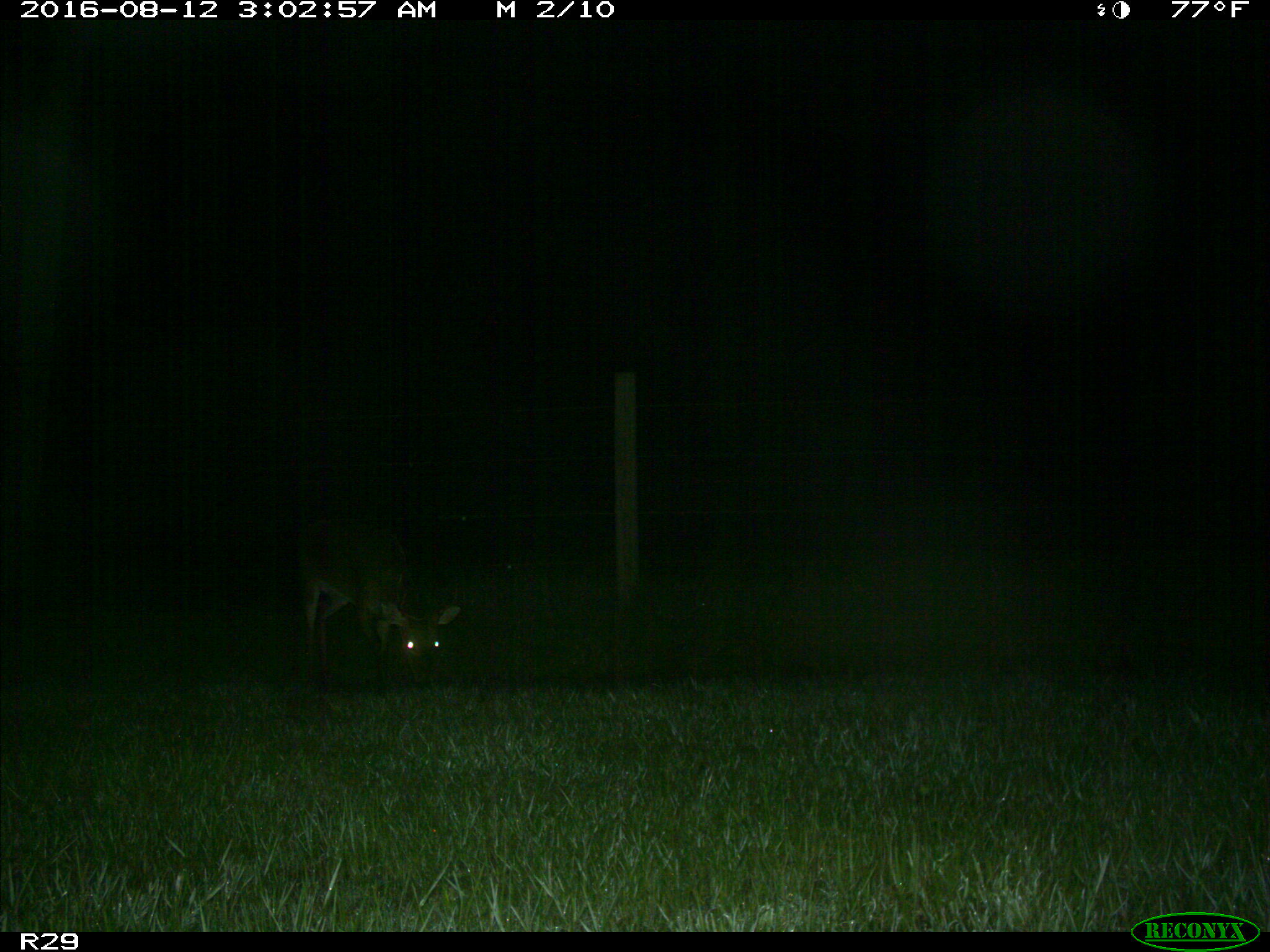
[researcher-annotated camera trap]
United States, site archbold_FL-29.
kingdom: Animalia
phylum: Chordata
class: Mammalia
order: Artiodactyla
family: Cervidae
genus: Odocoileus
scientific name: Odocoileus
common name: deer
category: unidentified deer